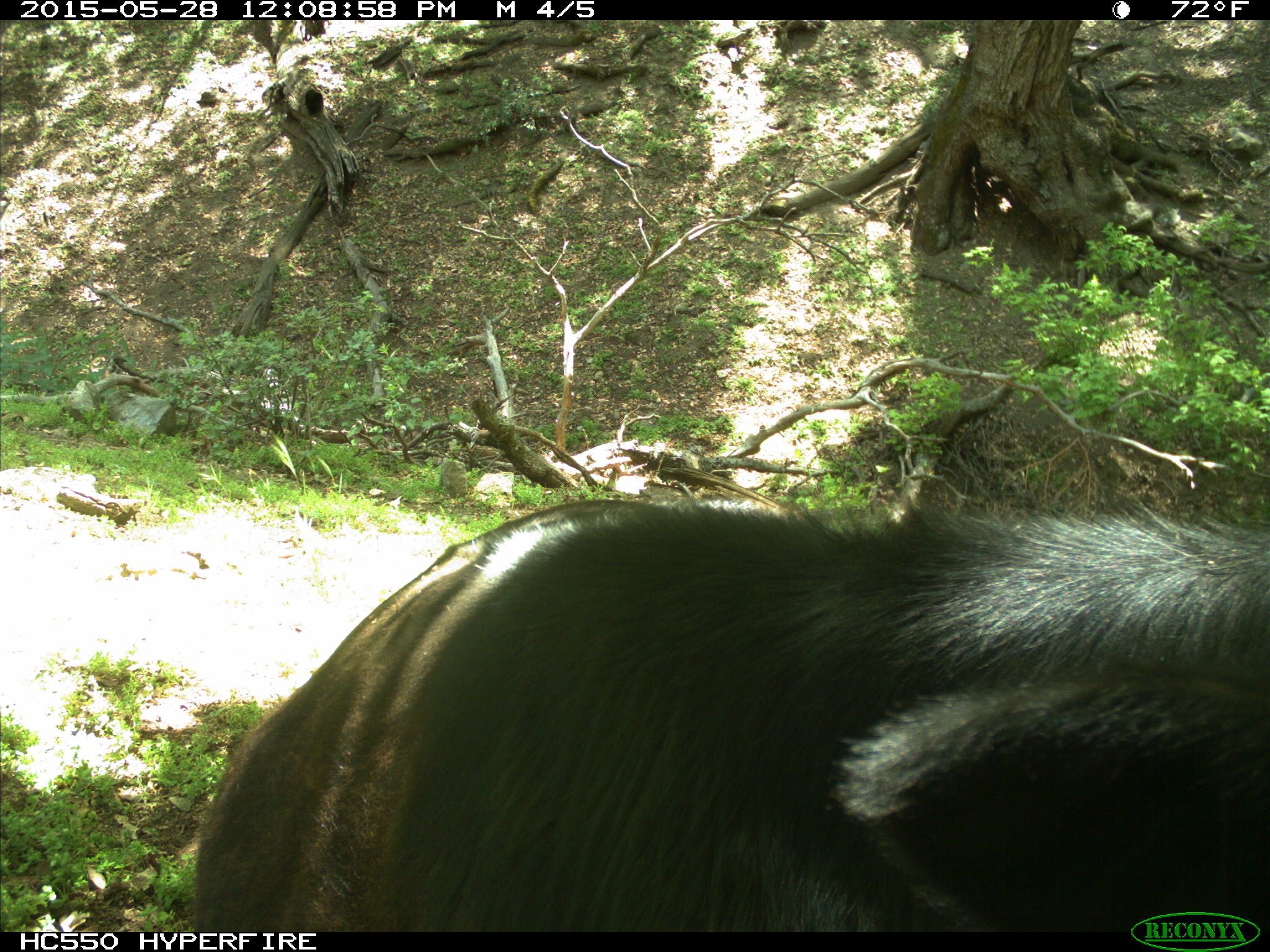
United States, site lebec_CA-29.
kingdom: Animalia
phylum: Chordata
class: Mammalia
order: Artiodactyla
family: Bovidae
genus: Bos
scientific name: Bos taurus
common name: domestic cow